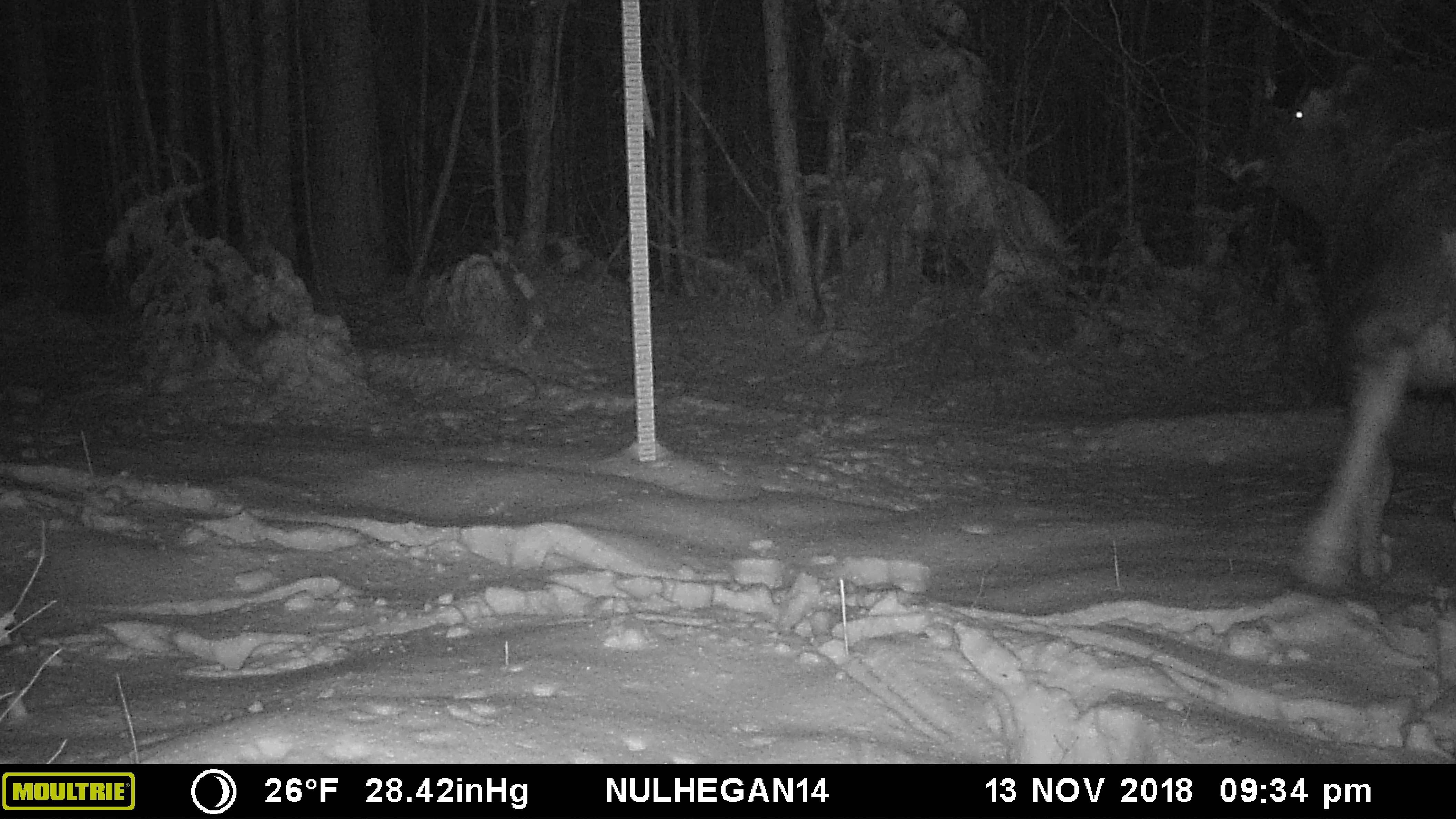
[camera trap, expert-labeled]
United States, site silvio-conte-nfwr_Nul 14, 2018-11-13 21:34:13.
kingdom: Animalia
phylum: Chordata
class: Mammalia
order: Artiodactyla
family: Cervidae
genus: Alces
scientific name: Alces alces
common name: moose